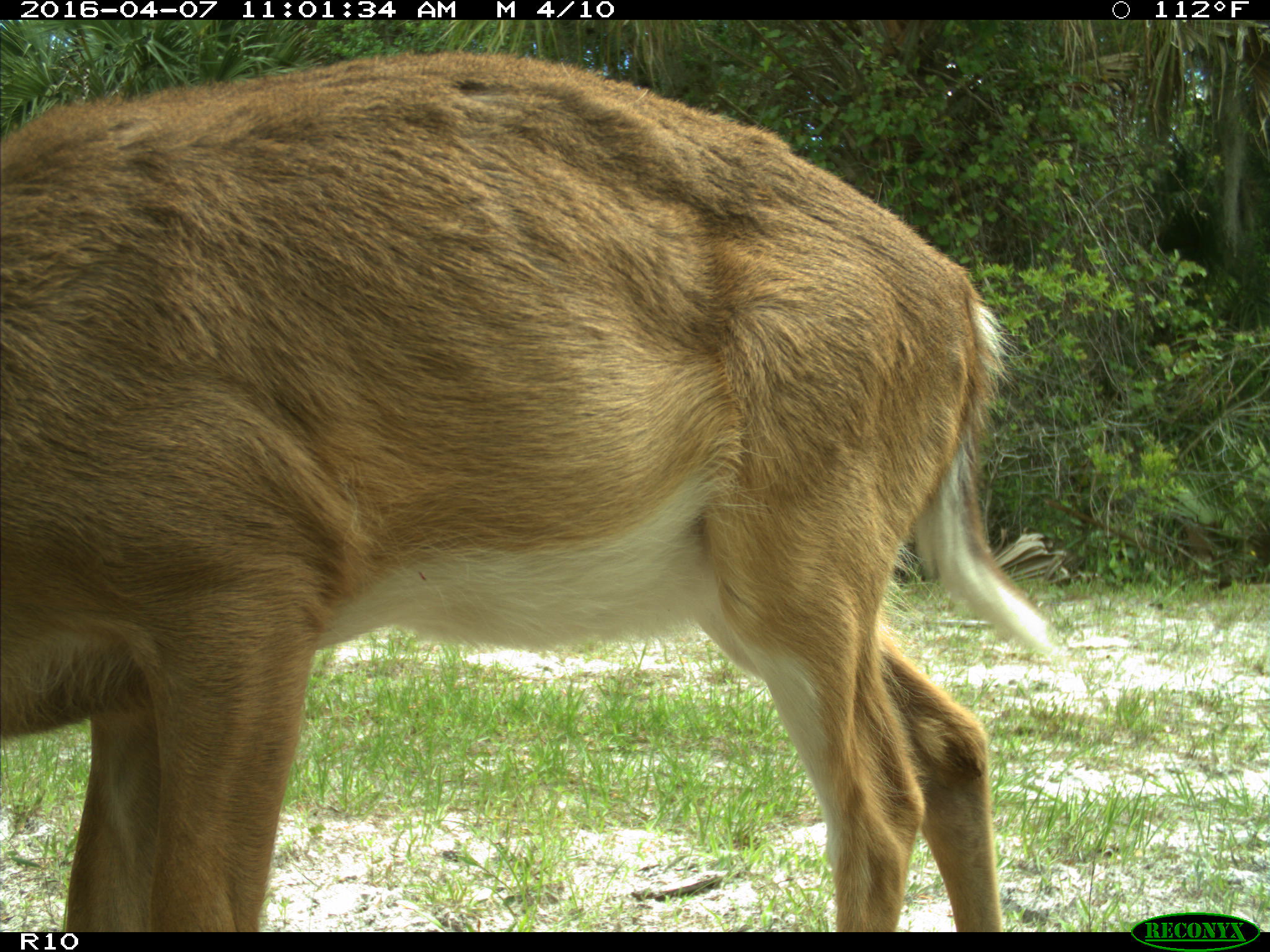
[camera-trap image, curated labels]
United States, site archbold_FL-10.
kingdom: Animalia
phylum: Chordata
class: Mammalia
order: Artiodactyla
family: Cervidae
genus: Odocoileus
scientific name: Odocoileus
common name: deer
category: unidentified deer